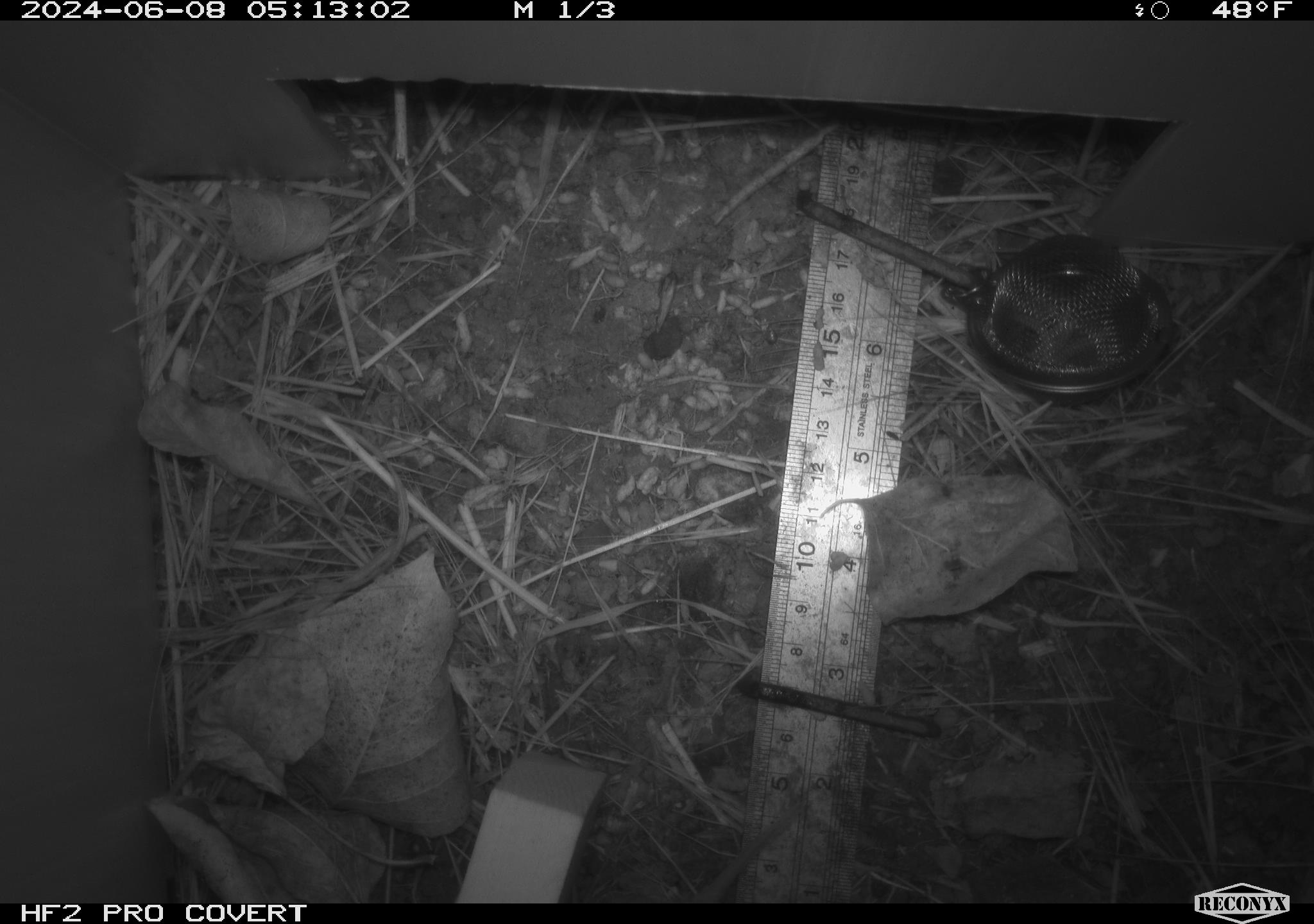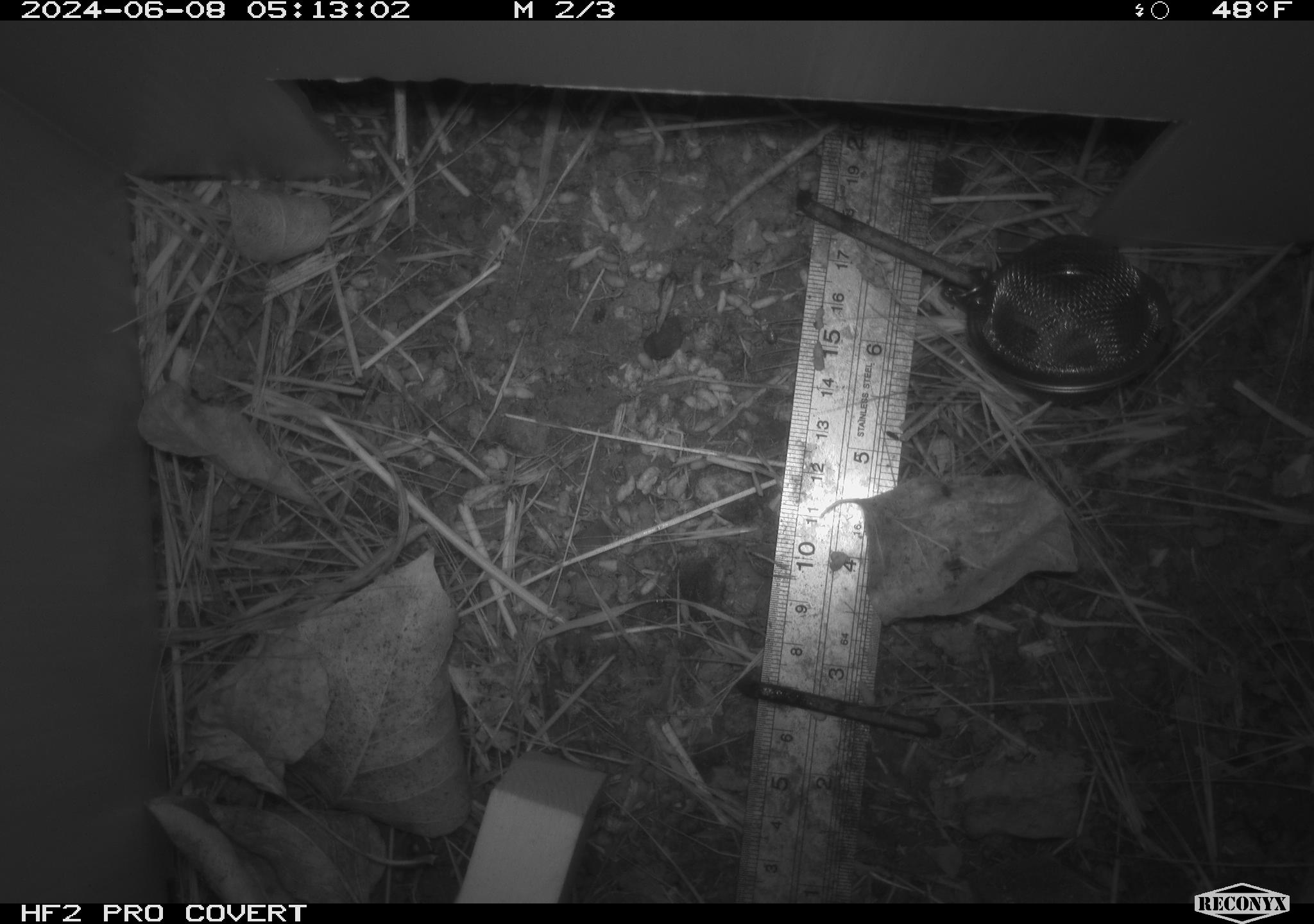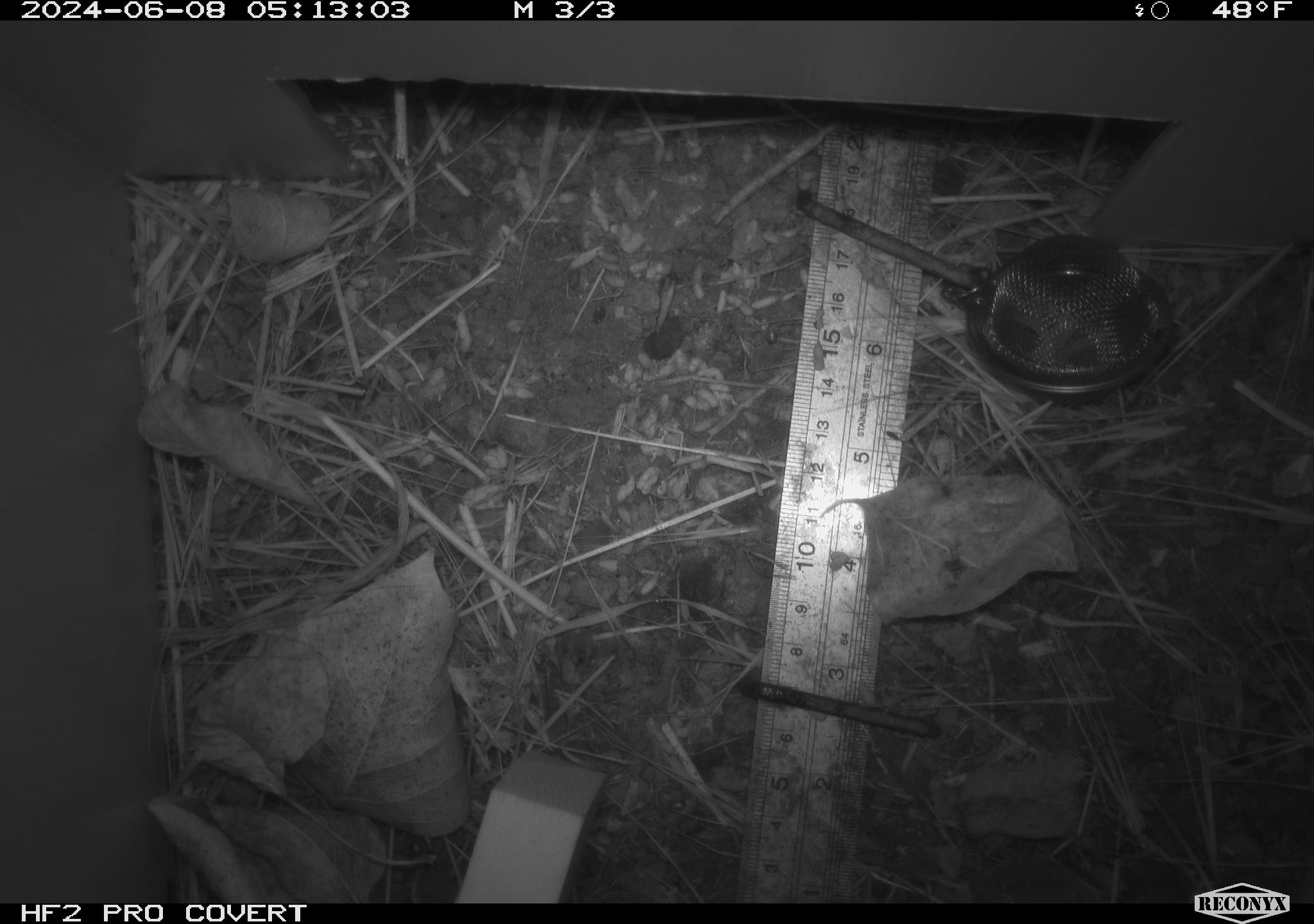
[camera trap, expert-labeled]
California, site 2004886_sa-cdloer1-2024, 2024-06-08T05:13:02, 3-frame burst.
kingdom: Animalia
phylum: Chordata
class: Mammalia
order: Rodentia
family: Cricetidae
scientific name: Arvicolinae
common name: voles, lemmings, and muskrats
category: arvicolinae subfamily